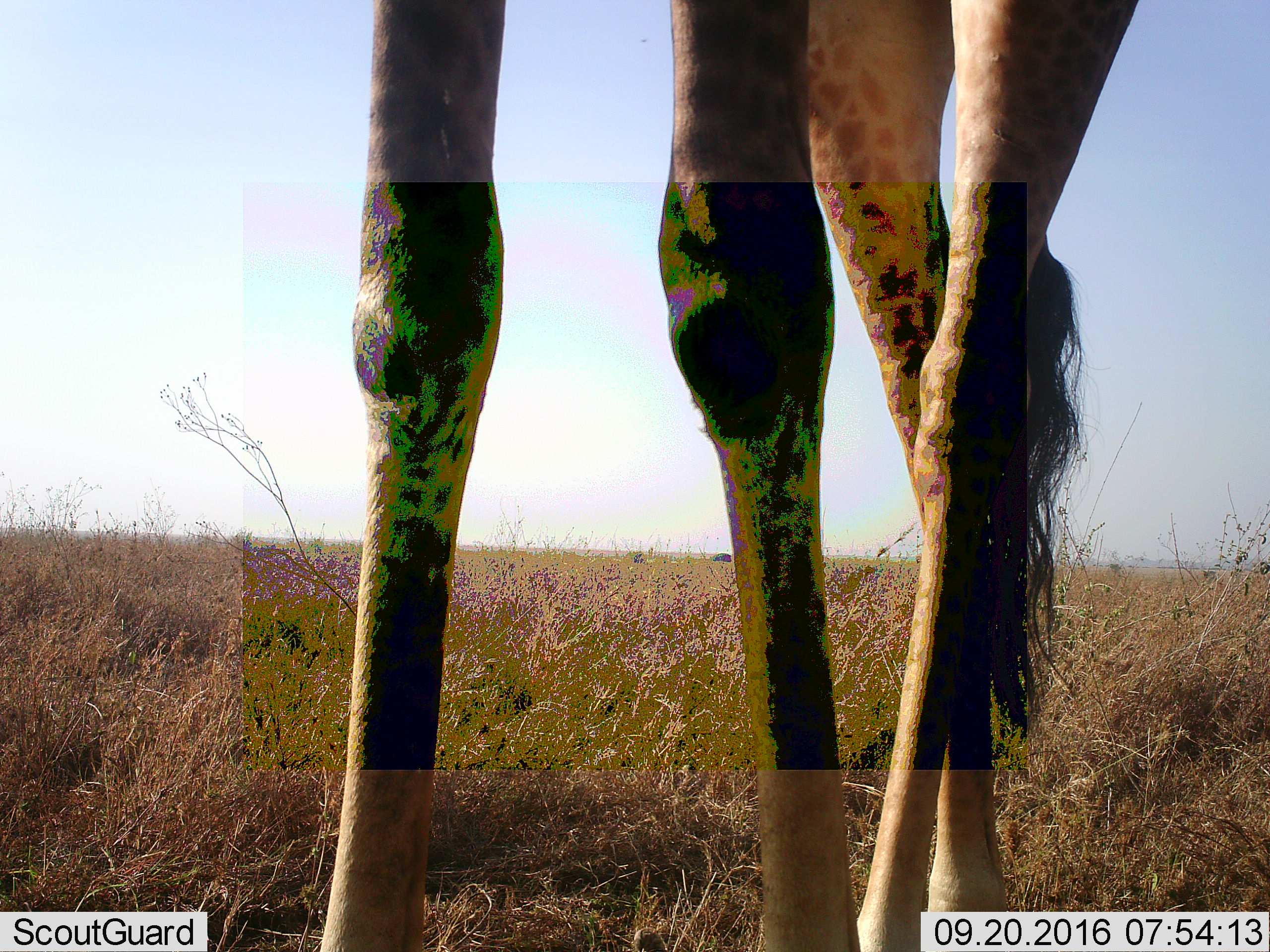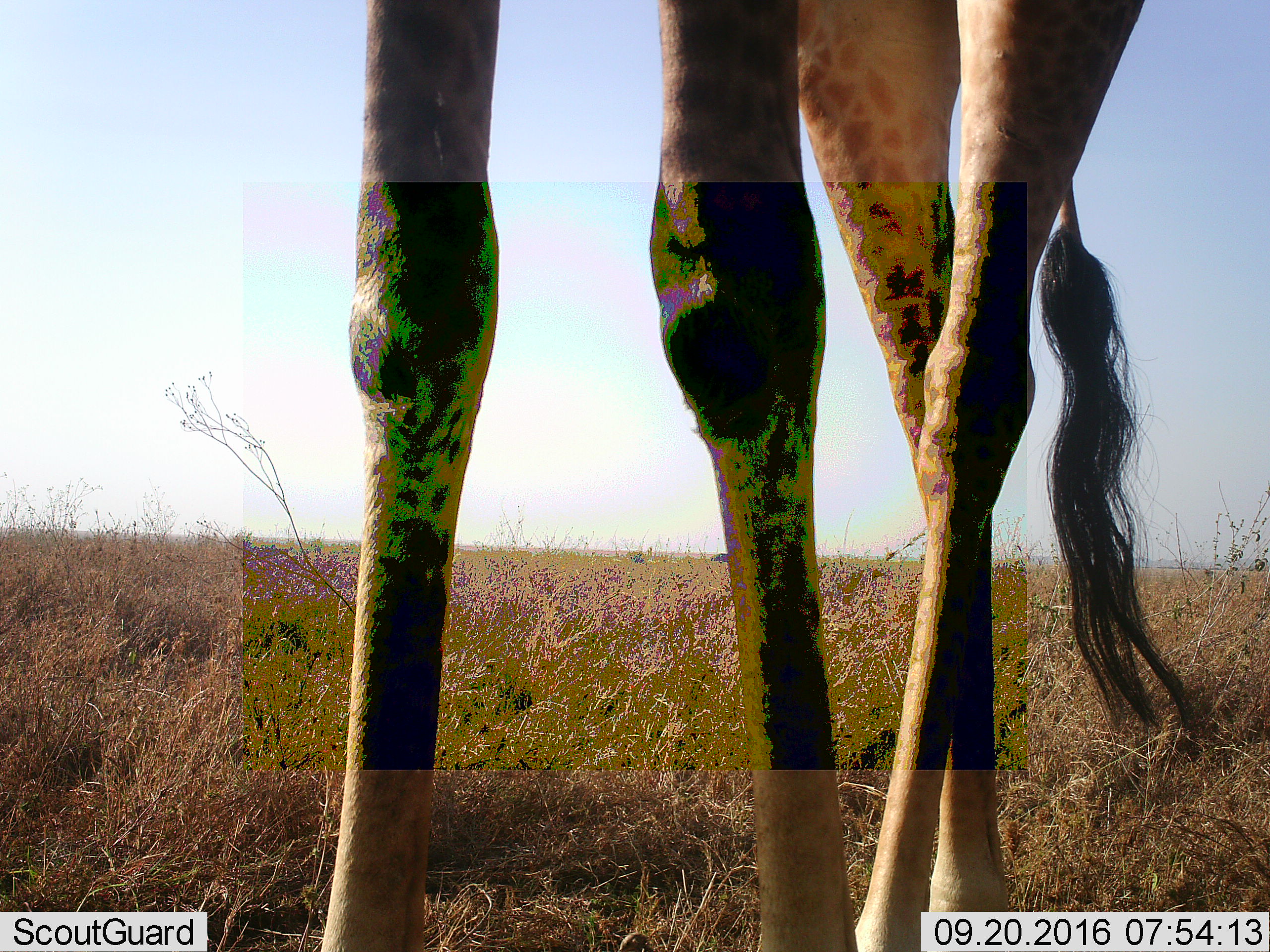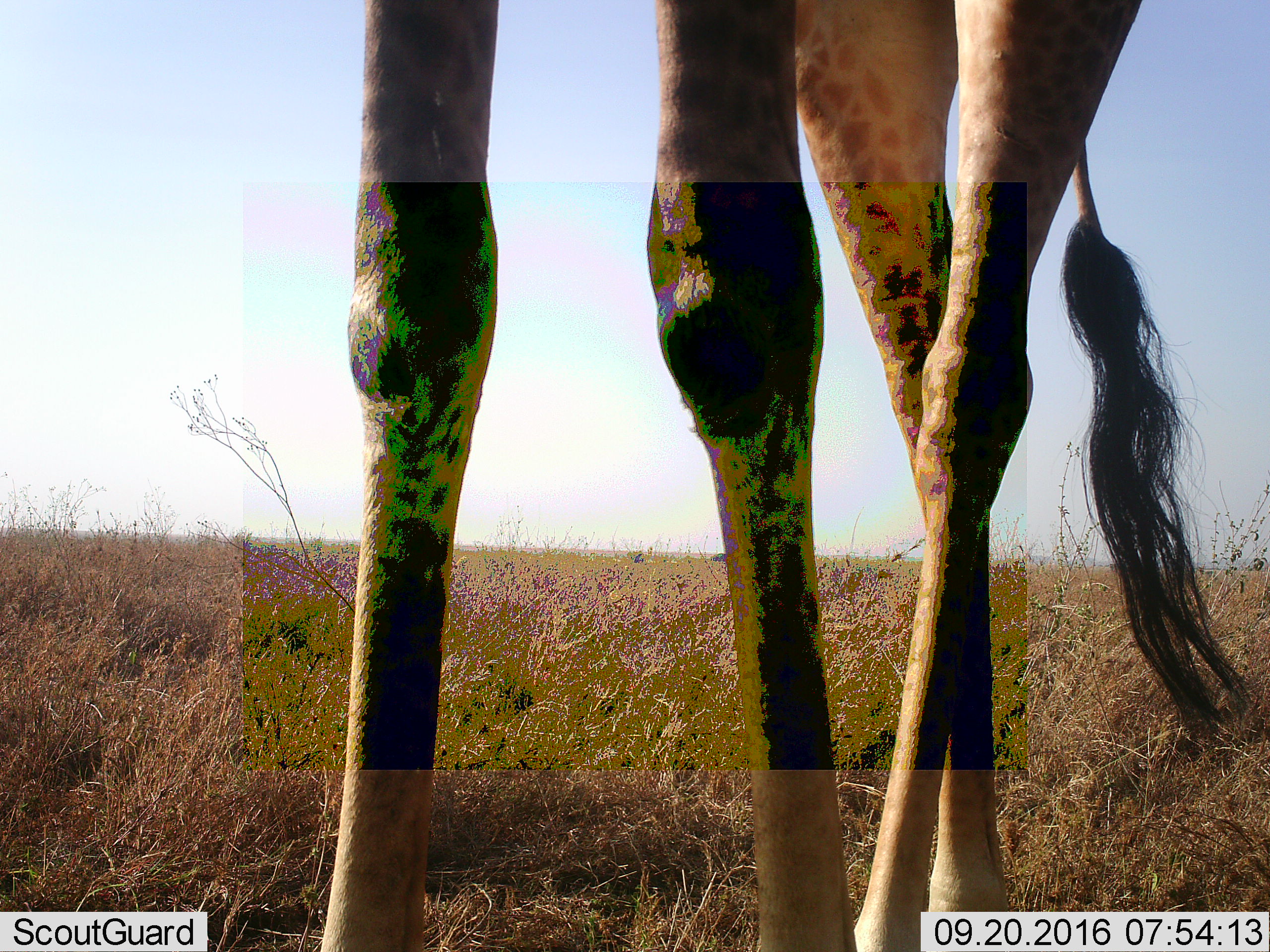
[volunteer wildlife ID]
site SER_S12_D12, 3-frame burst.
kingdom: Animalia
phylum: Chordata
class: Mammalia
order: Artiodactyla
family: Giraffidae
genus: Giraffa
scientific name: Giraffa camelopardalis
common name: giraffe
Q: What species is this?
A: Giraffe (Giraffa camelopardalis).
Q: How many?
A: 1.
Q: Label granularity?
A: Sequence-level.